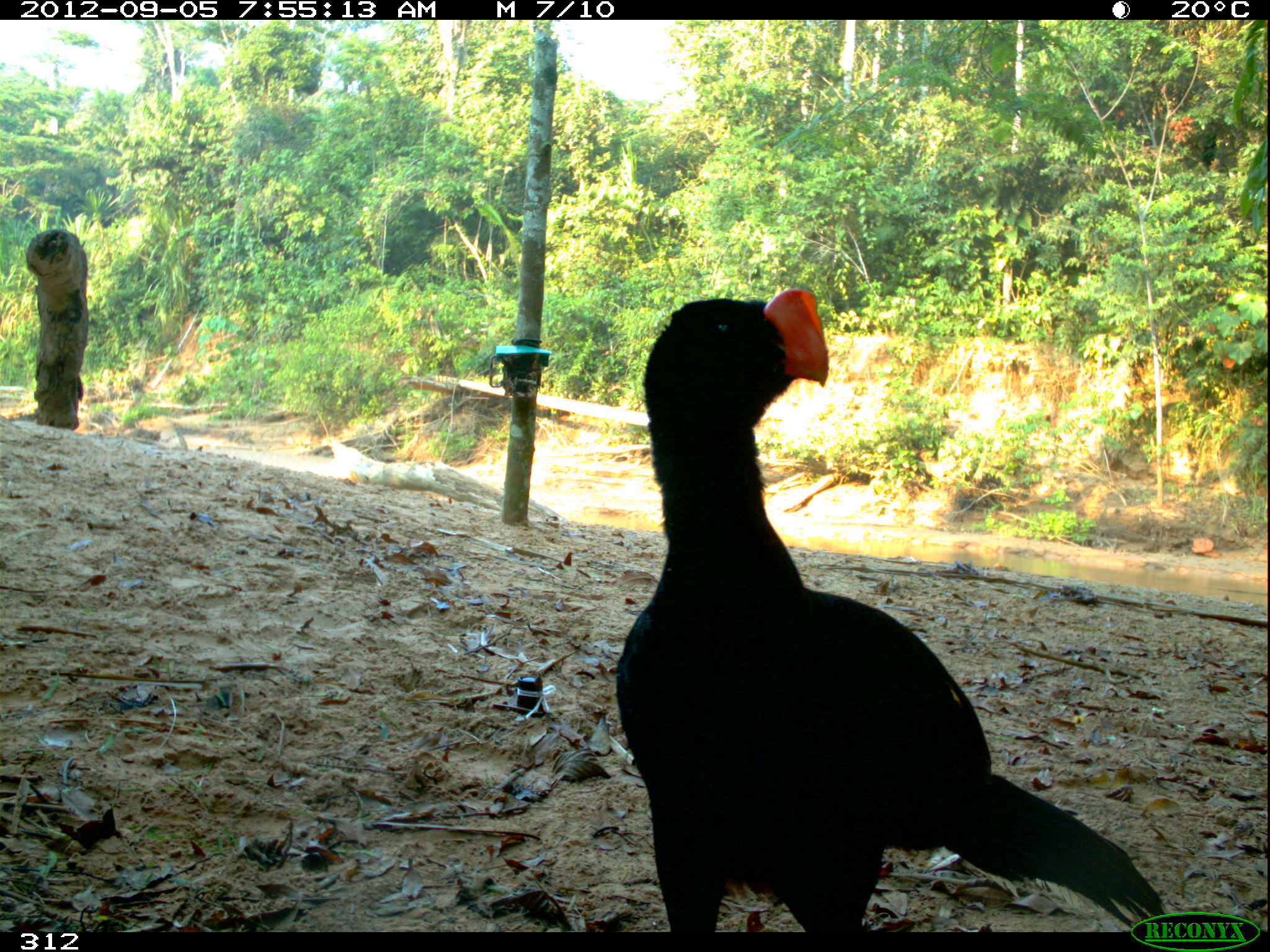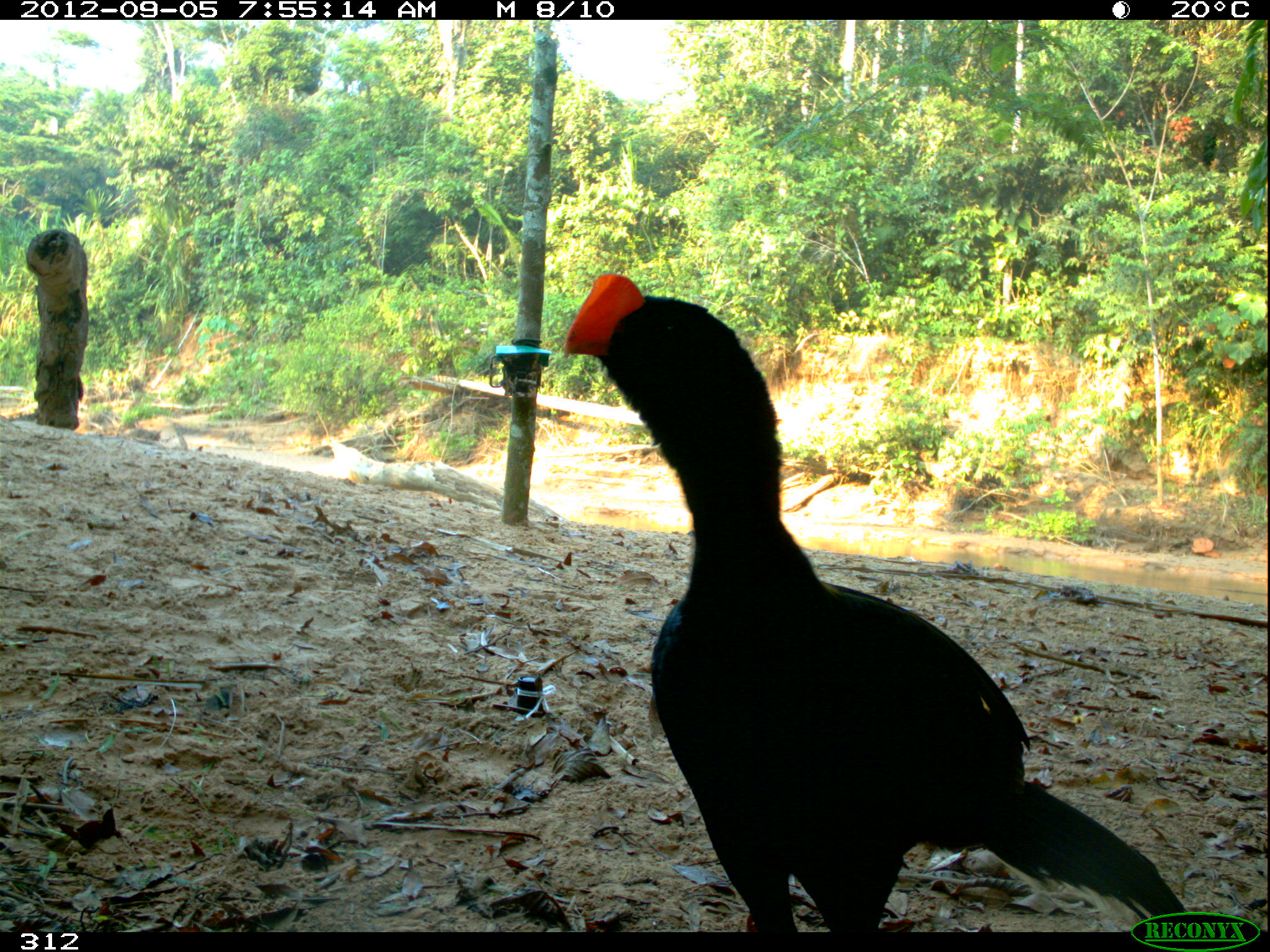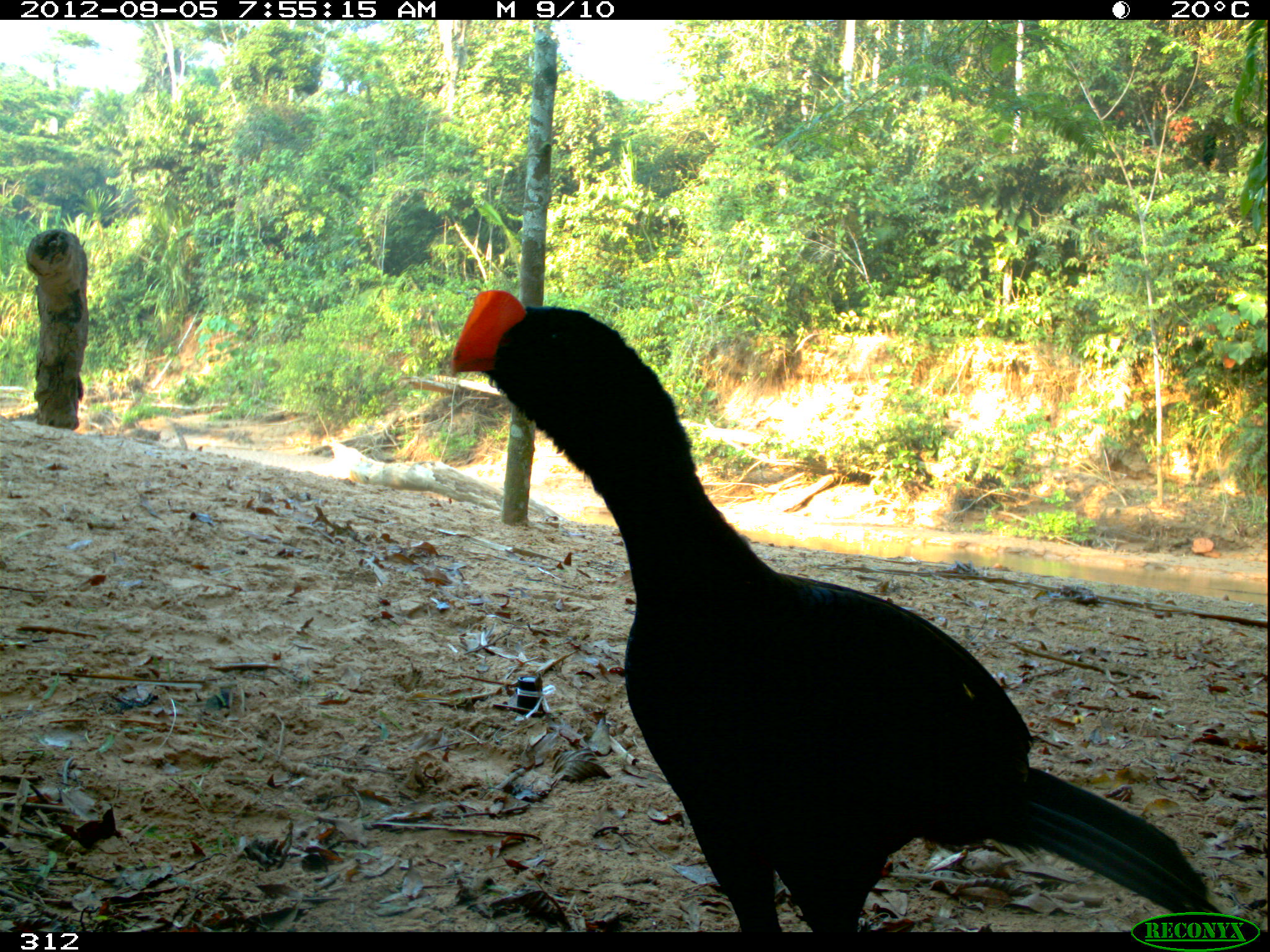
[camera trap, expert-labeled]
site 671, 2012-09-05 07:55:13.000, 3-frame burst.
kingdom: Animalia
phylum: Chordata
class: Aves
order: Galliformes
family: Cracidae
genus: Mitu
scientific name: Mitu tuberosum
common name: razor-billed curassow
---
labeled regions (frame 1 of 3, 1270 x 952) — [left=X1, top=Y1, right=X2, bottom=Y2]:
mitu tuberosum: [left=614, top=288, right=1174, bottom=931]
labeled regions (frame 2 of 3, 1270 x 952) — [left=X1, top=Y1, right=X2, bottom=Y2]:
mitu tuberosum: [left=561, top=271, right=1190, bottom=930]